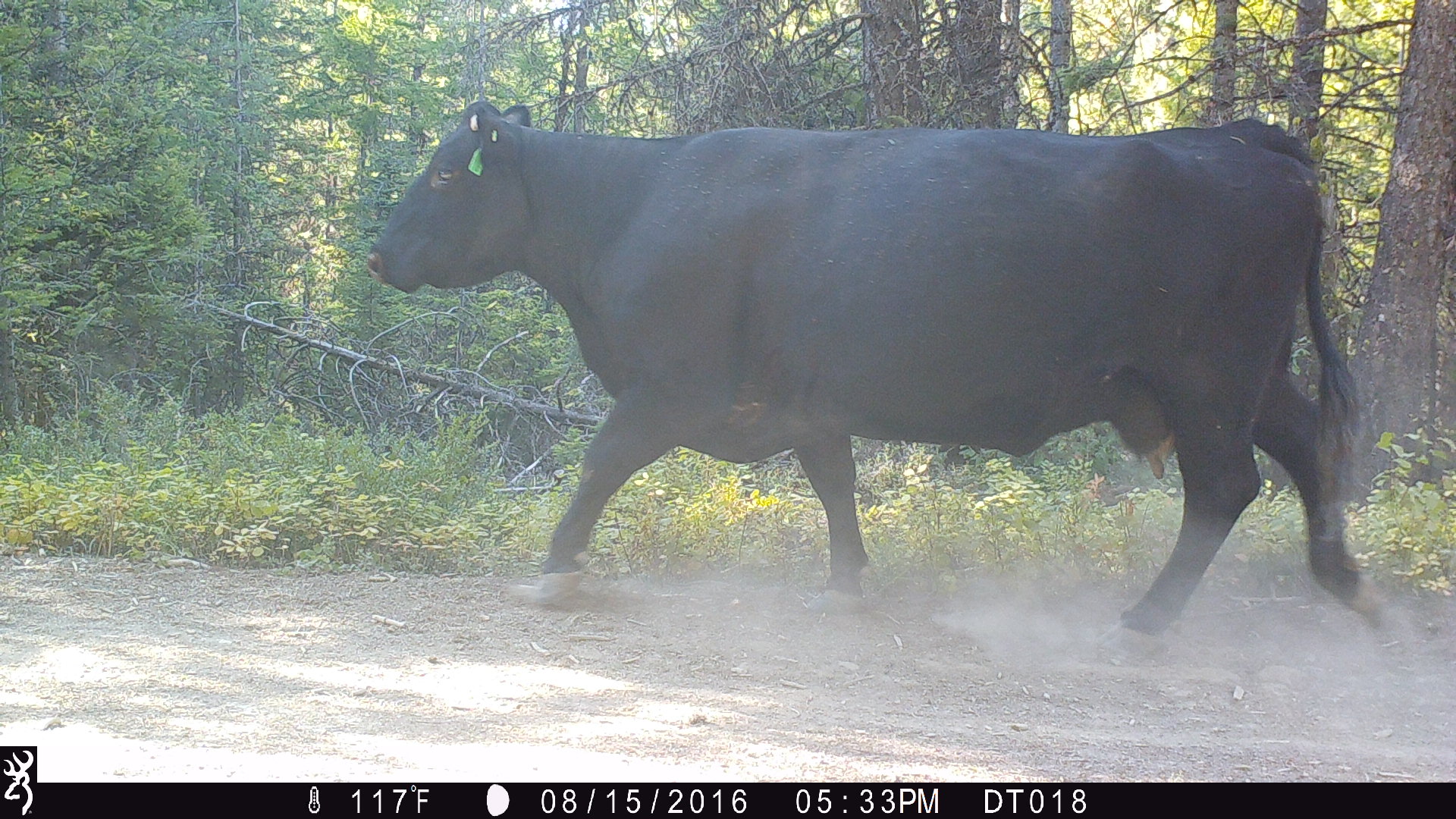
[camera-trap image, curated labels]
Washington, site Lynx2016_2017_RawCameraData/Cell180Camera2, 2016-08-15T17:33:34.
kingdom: Animalia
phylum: Chordata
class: Mammalia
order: Artiodactyla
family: Bovidae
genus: Bos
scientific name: Bos taurus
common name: domestic cattle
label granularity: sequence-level